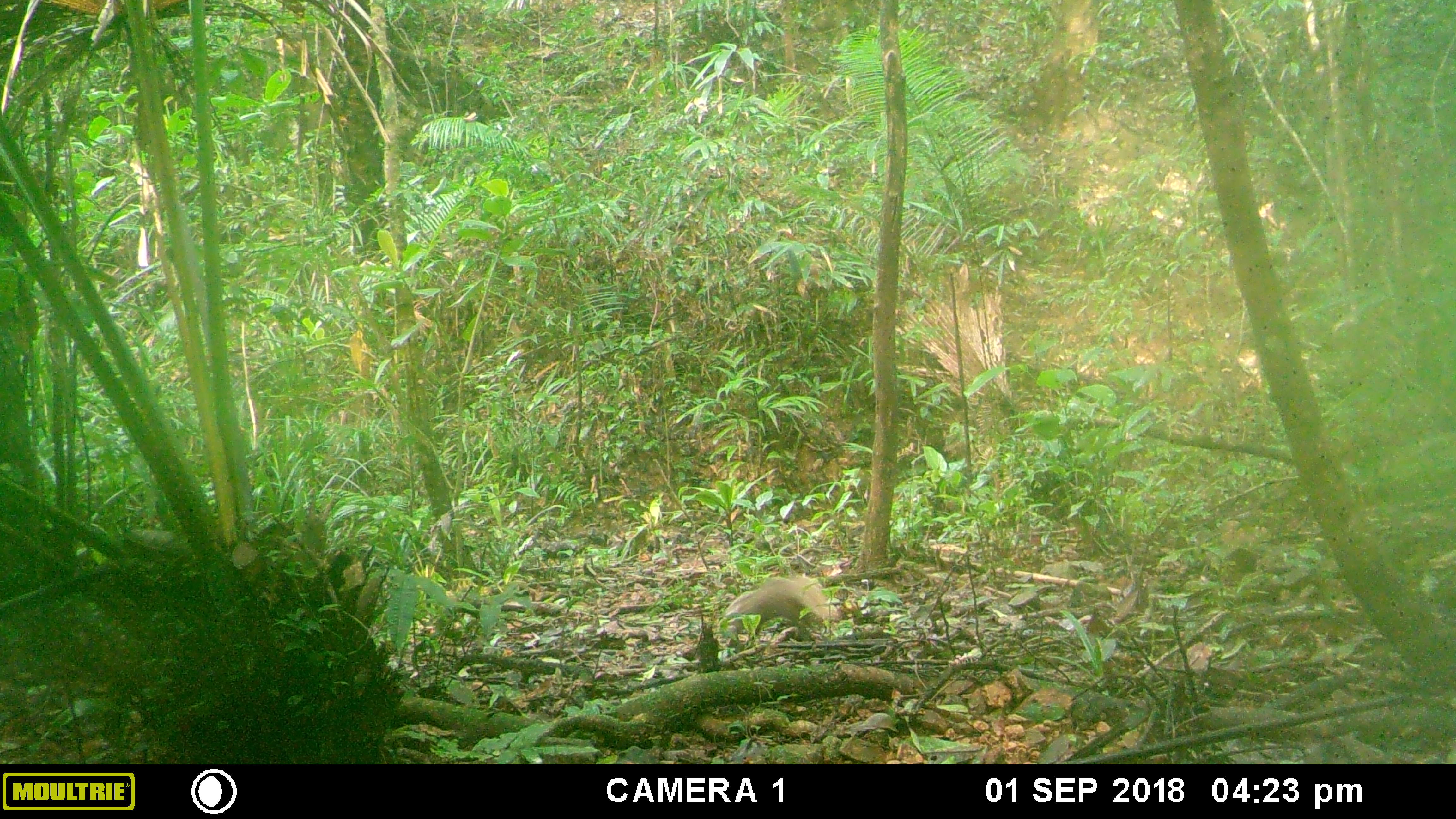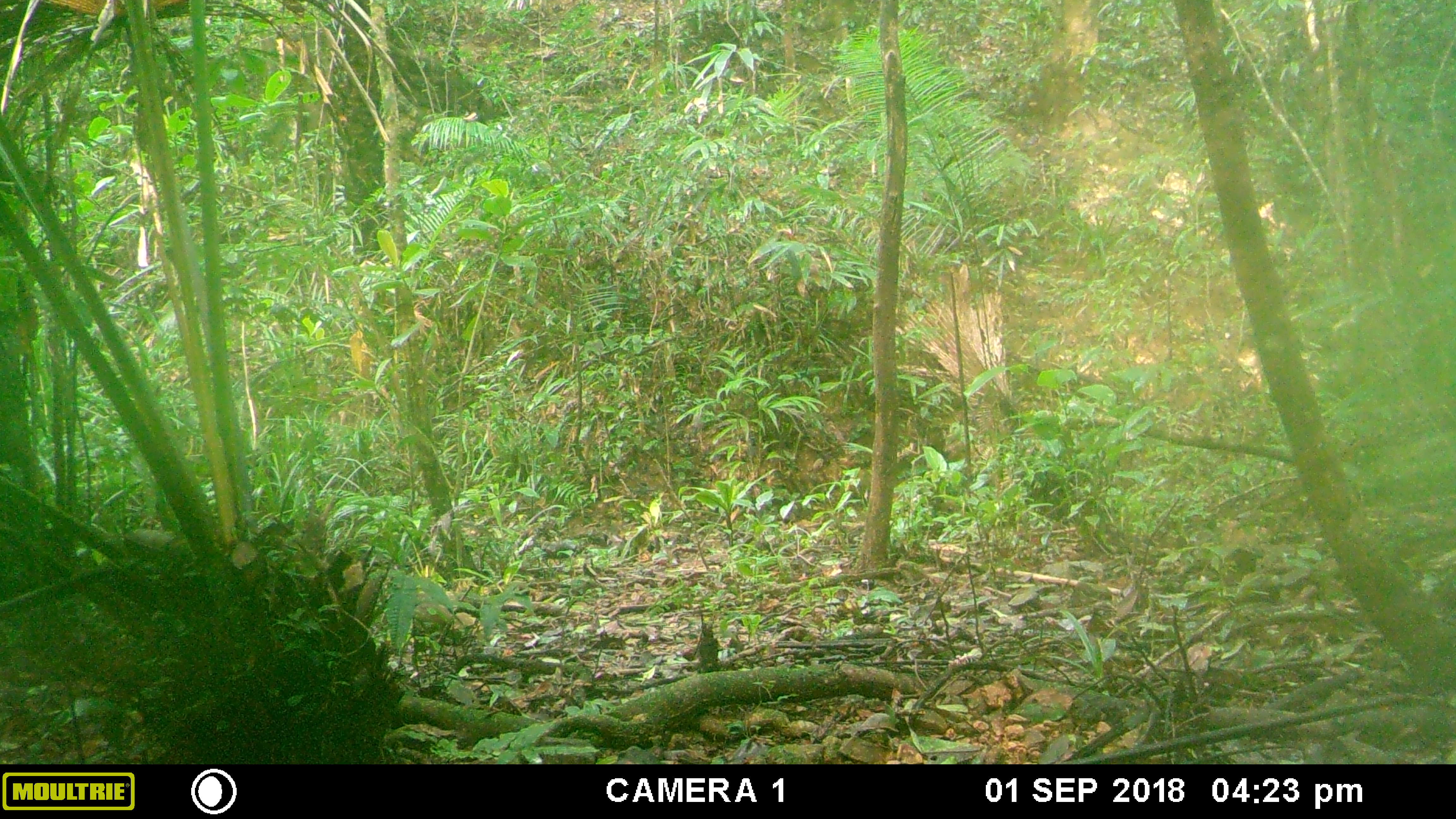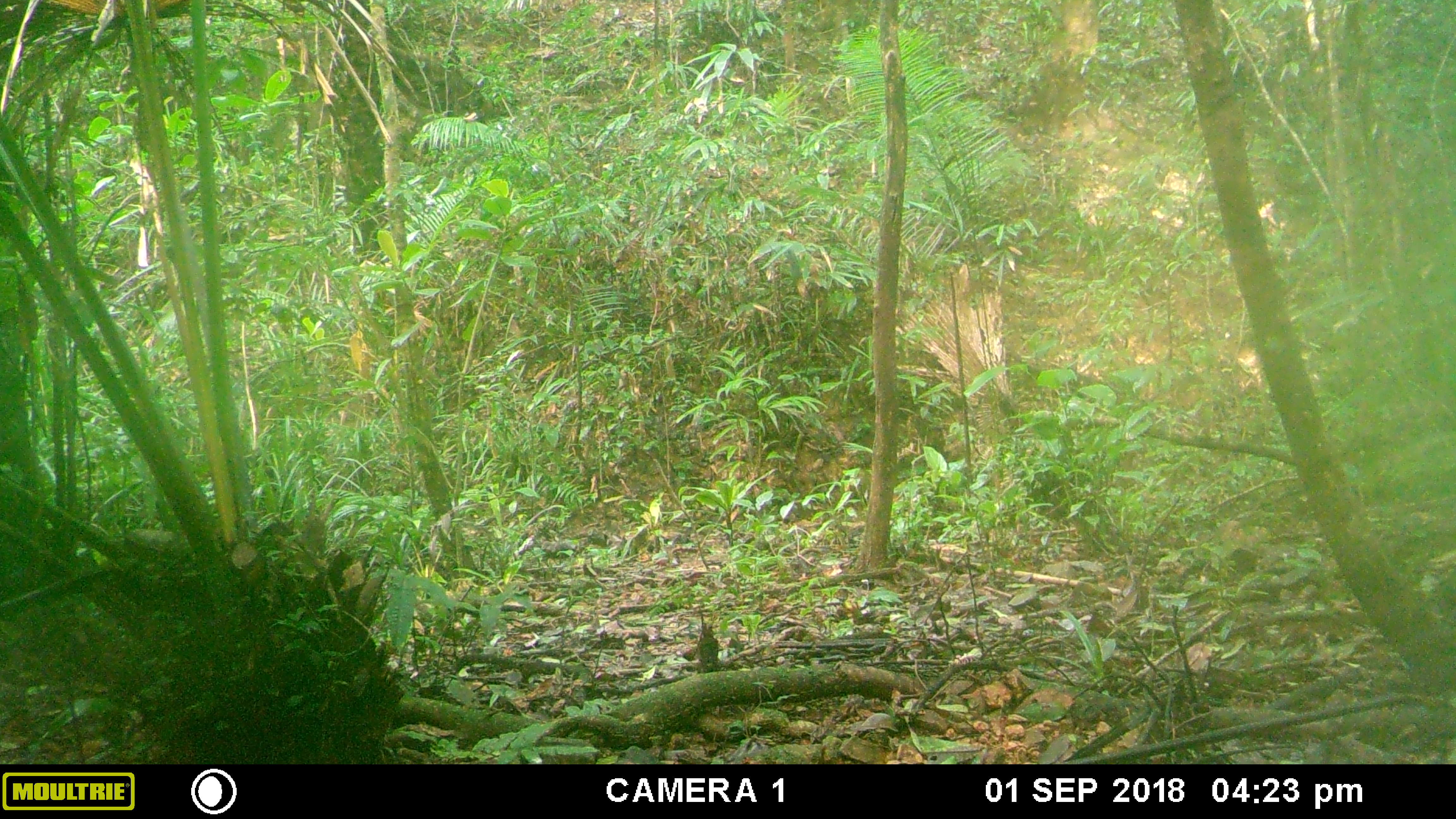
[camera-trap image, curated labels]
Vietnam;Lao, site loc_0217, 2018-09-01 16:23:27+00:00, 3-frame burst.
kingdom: Animalia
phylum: Chordata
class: Mammalia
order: Carnivora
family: Herpestidae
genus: Urva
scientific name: Urva urva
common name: crab-eating mongoose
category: crab eating mongoose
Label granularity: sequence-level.